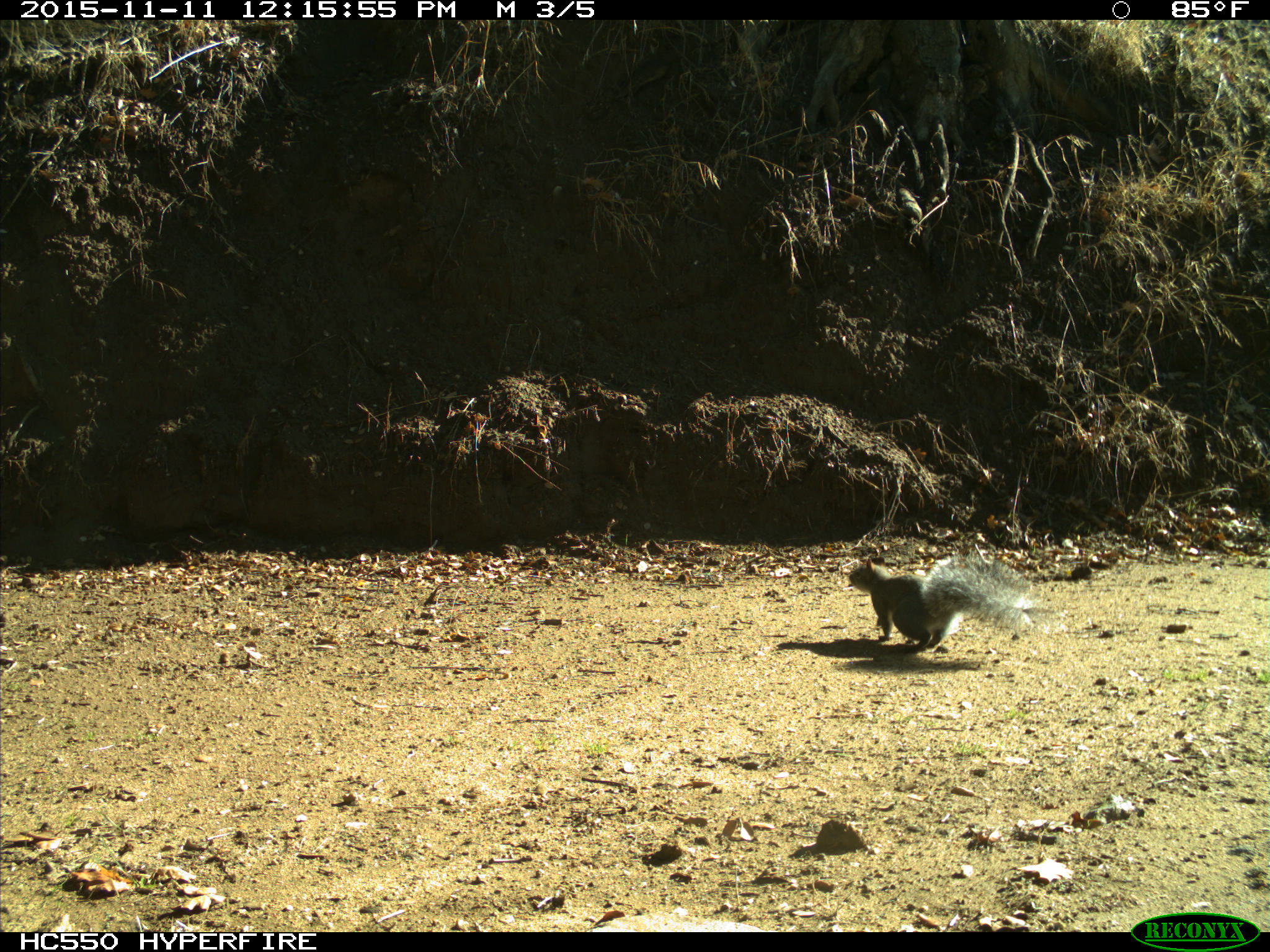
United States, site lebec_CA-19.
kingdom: Animalia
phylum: Chordata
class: Mammalia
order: Rodentia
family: Sciuridae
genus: Sciurus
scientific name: Sciurus carolinensis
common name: eastern gray squirrel